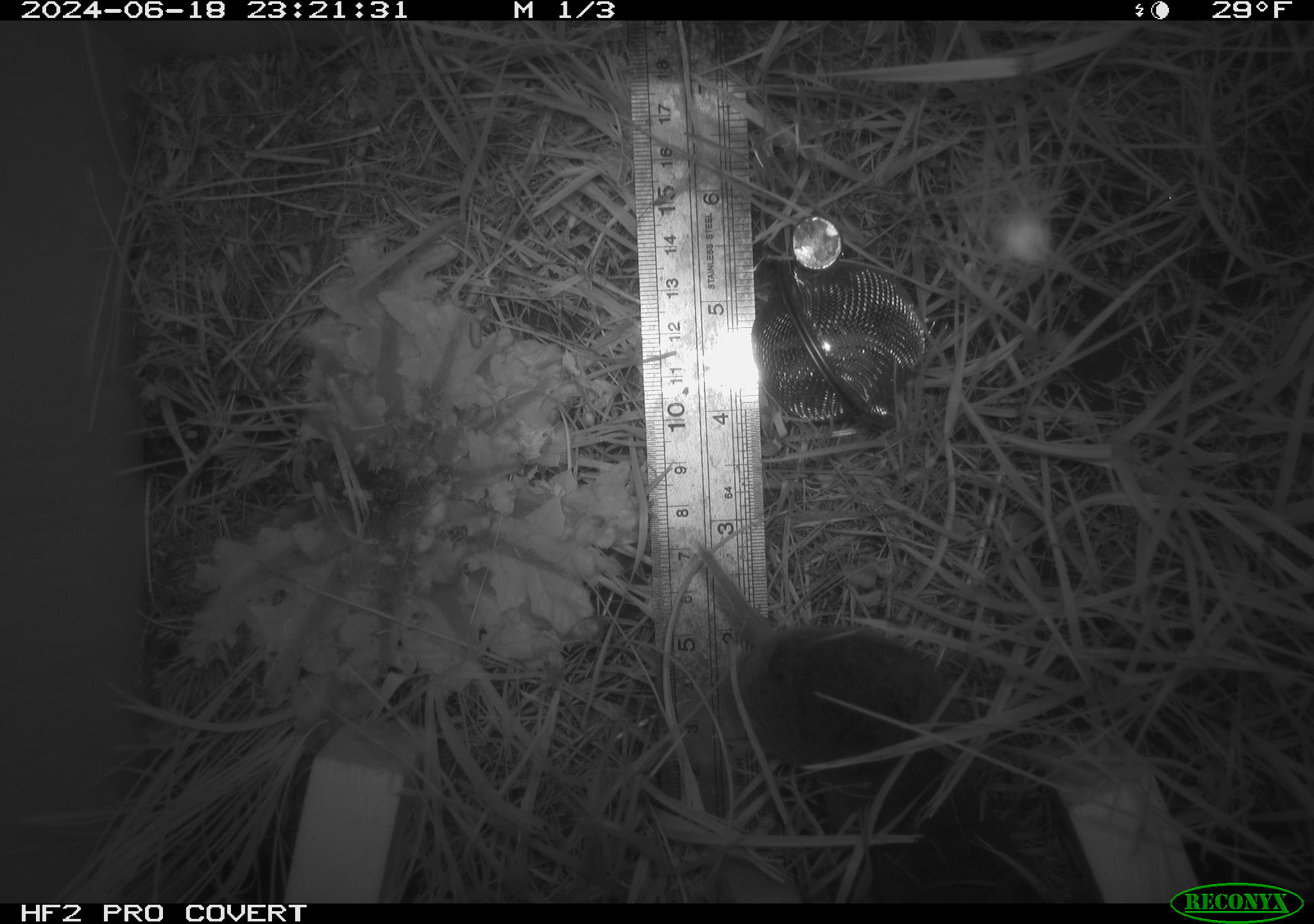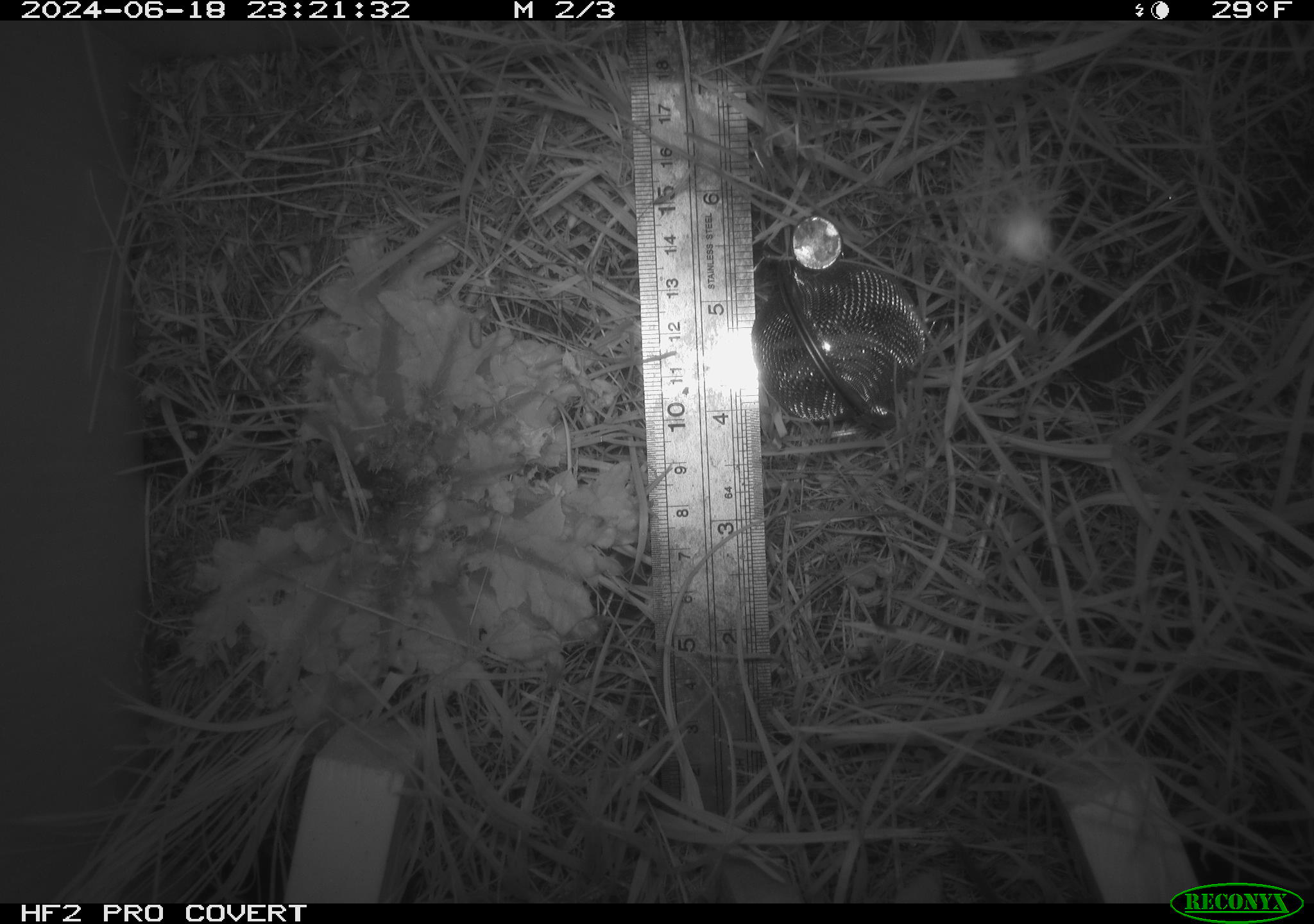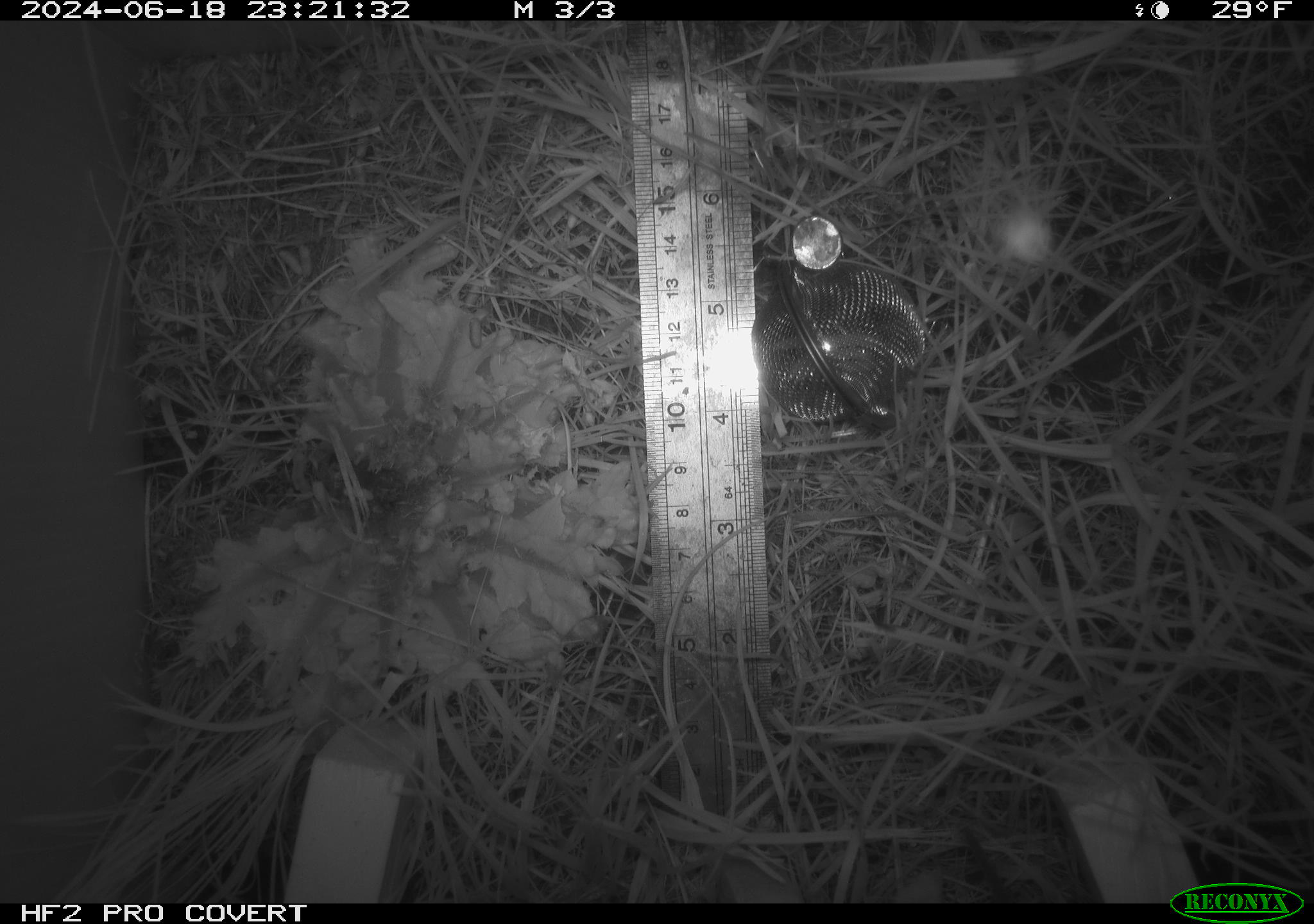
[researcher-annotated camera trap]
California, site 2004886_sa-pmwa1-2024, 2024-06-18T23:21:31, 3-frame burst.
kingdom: Animalia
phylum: Chordata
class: Mammalia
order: Rodentia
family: Cricetidae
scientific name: Arvicolinae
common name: voles, lemmings, and muskrats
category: arvicolinae subfamily